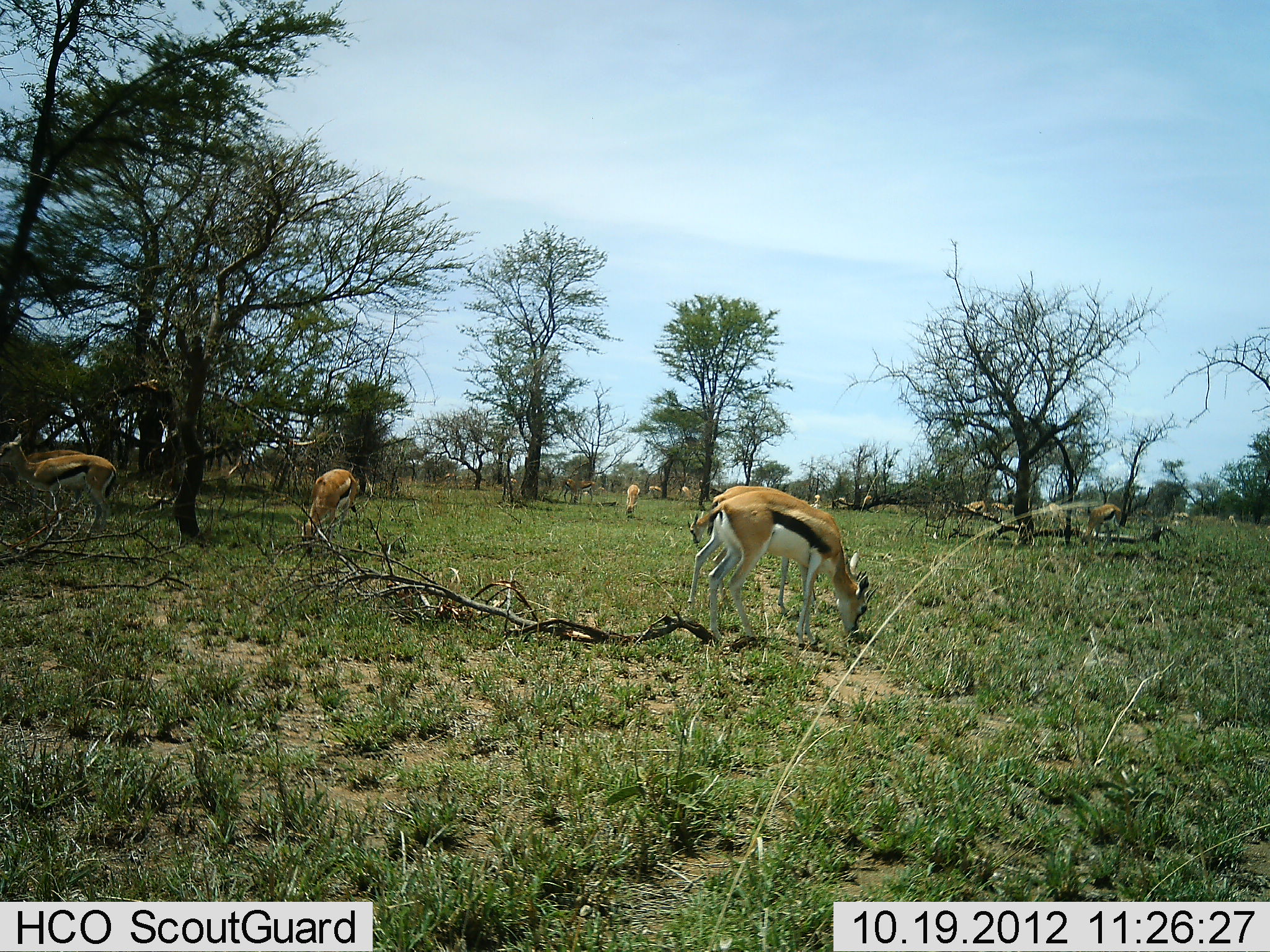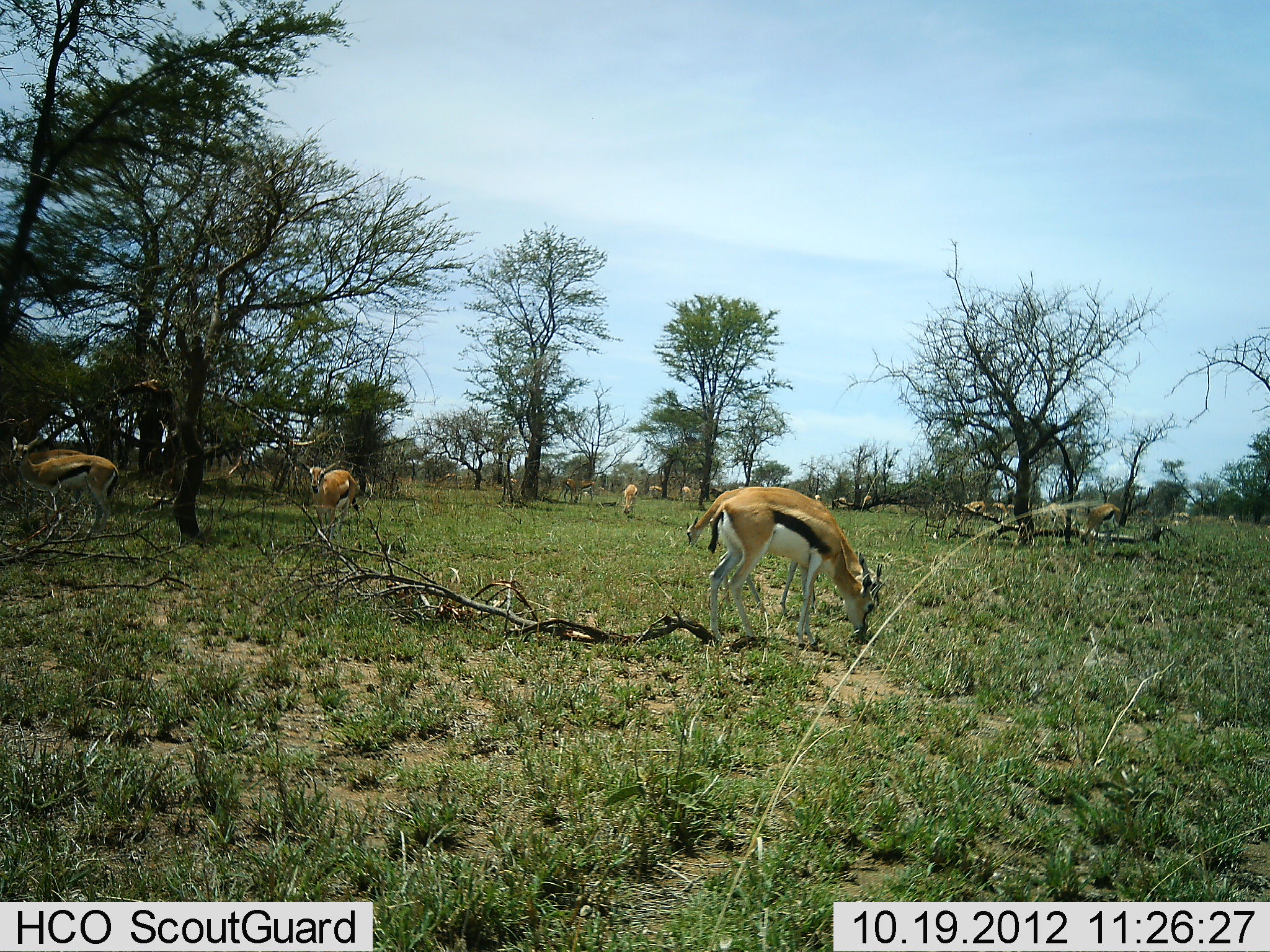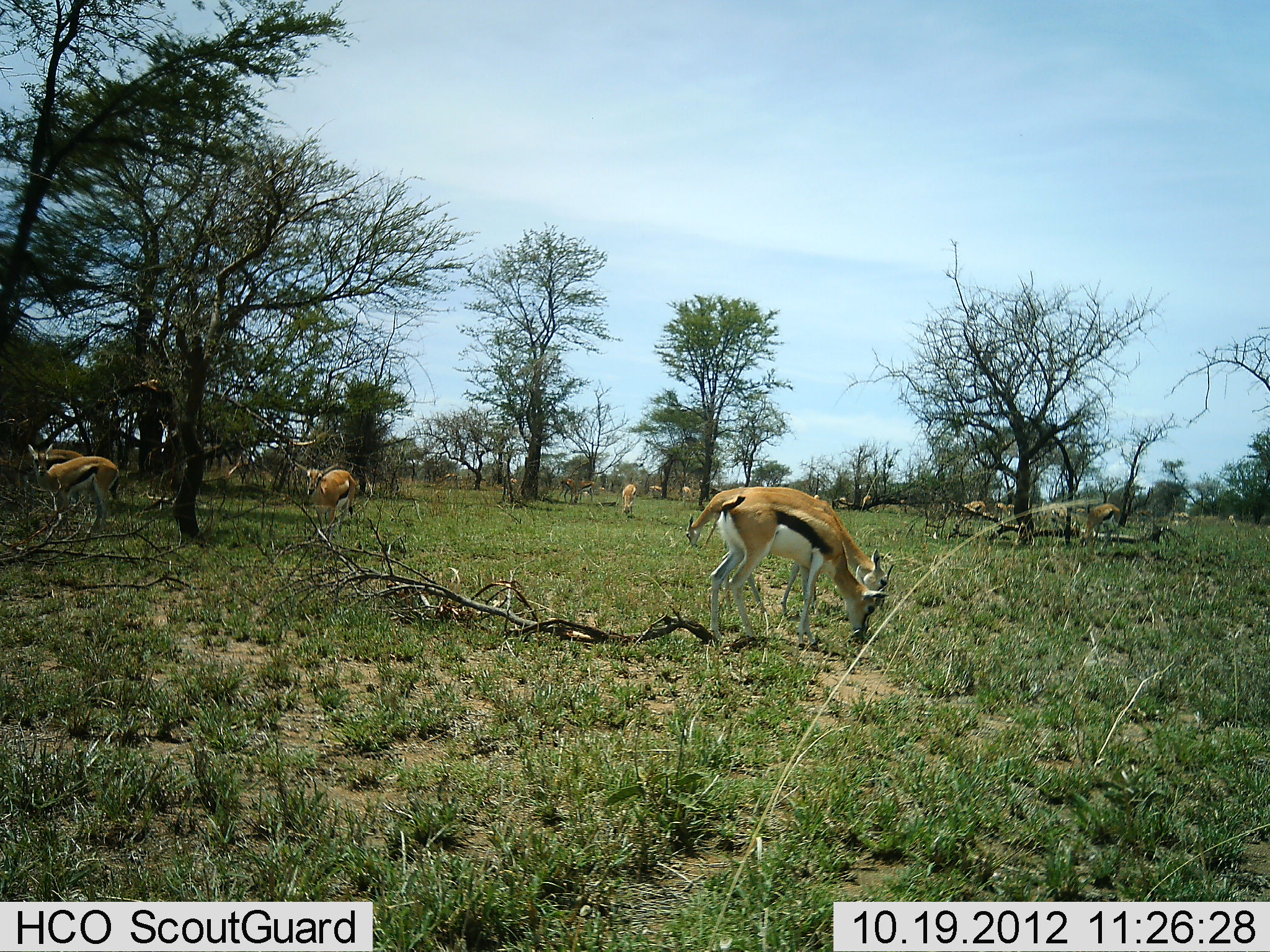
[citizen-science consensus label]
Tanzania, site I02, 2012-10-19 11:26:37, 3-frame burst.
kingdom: Animalia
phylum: Chordata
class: Mammalia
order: Artiodactyla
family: Bovidae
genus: Eudorcas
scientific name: Eudorcas thomsonii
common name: thomson's gazelle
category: gazellethomsons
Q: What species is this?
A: Gazellethomsons (thomson's gazelle) (Eudorcas thomsonii).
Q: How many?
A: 6.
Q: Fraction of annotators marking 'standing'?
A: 20%.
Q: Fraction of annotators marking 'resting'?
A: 0%.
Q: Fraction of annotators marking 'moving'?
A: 0%.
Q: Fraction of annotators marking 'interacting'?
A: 0%.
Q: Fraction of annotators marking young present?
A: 0%.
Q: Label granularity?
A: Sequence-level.